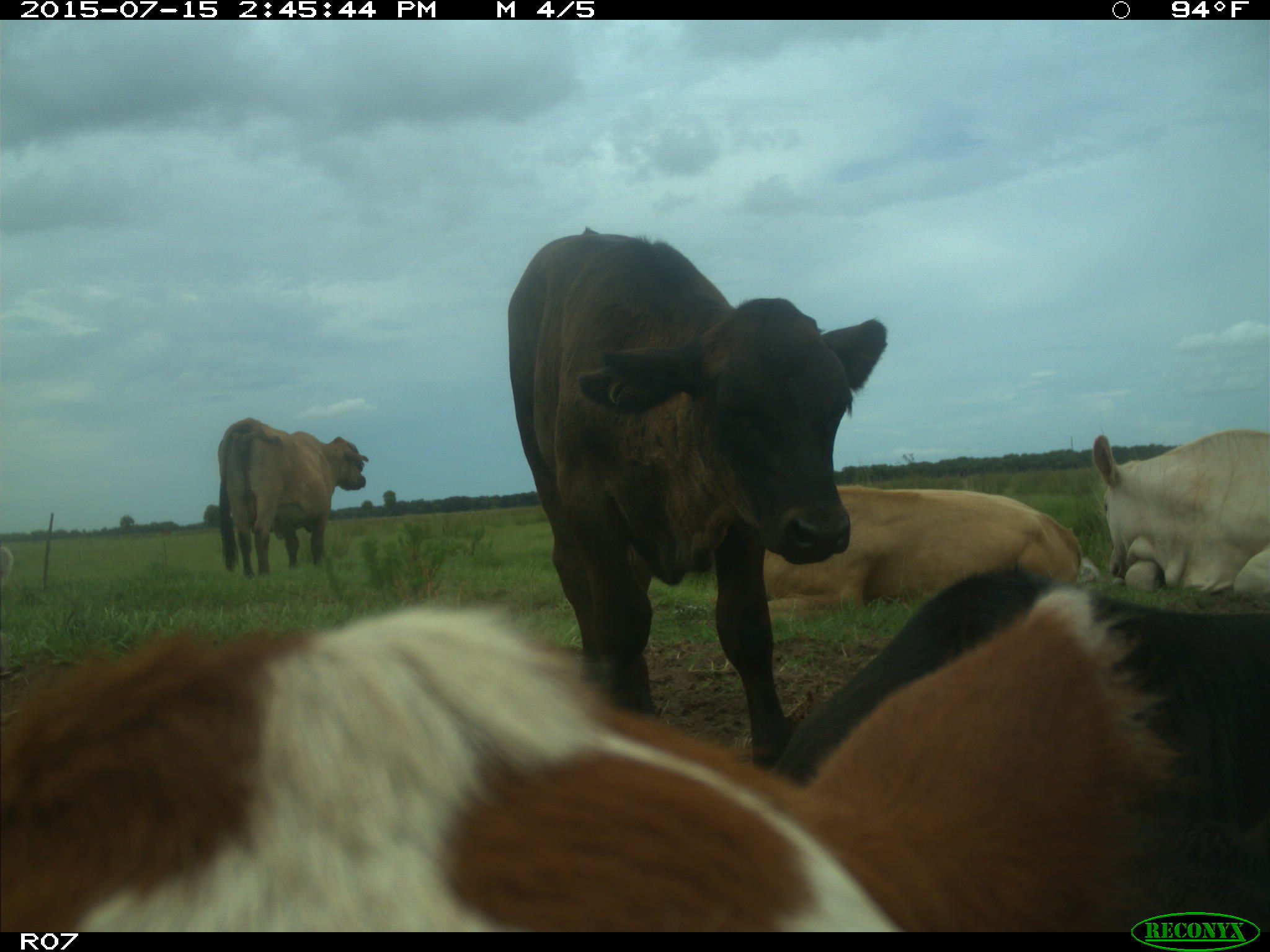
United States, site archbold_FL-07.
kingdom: Animalia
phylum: Chordata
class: Mammalia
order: Artiodactyla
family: Bovidae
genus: Bos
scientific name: Bos taurus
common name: domestic cow